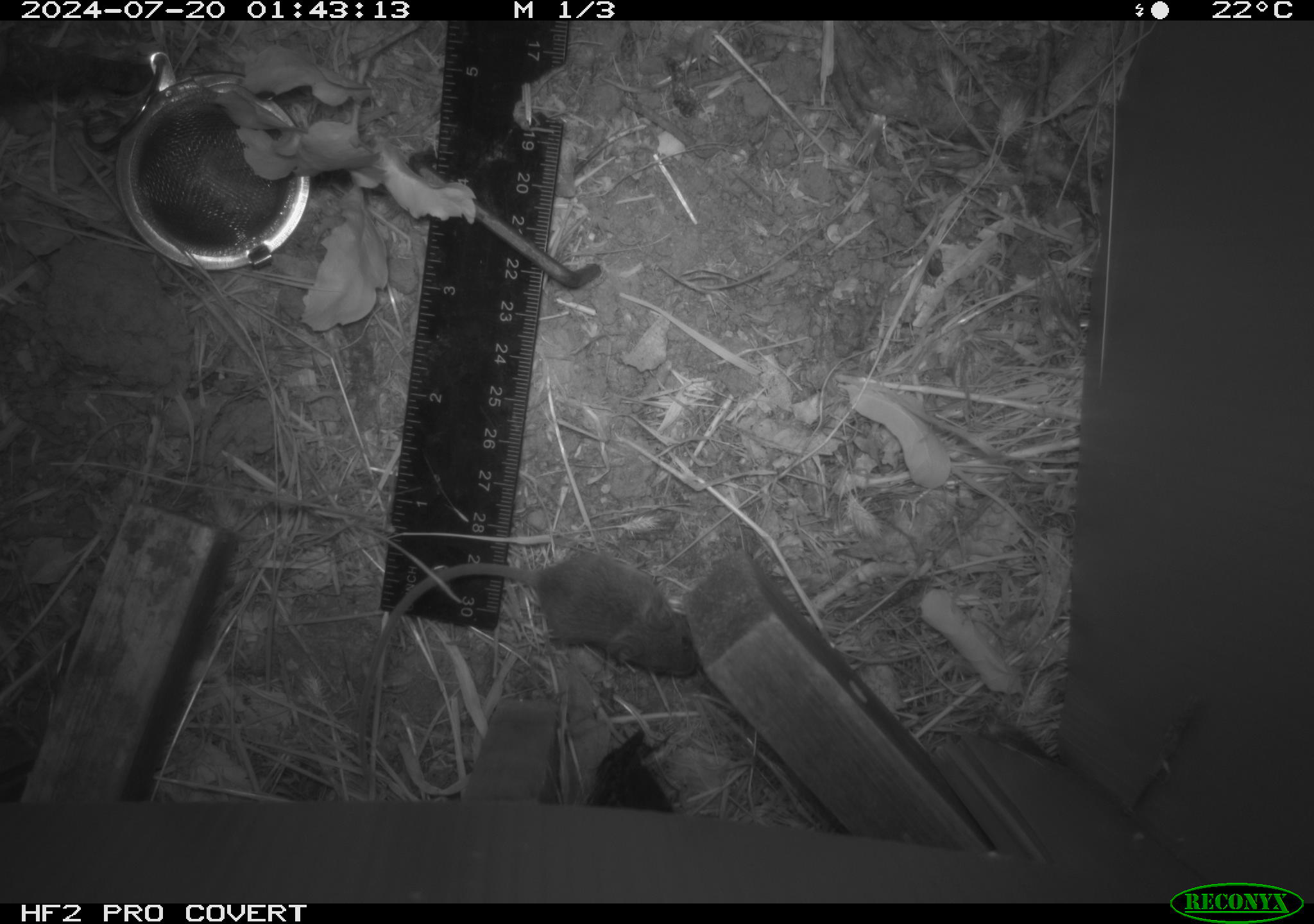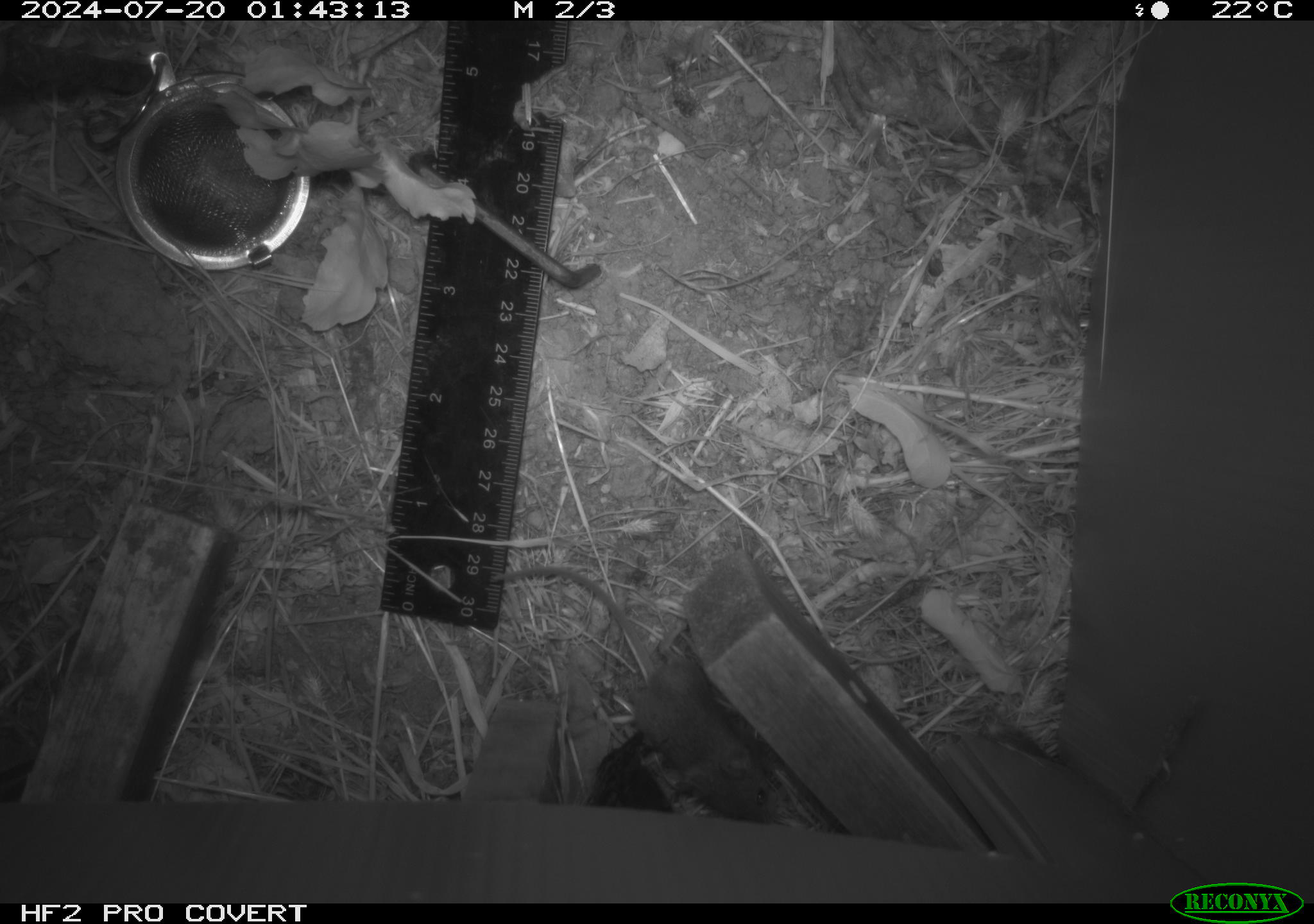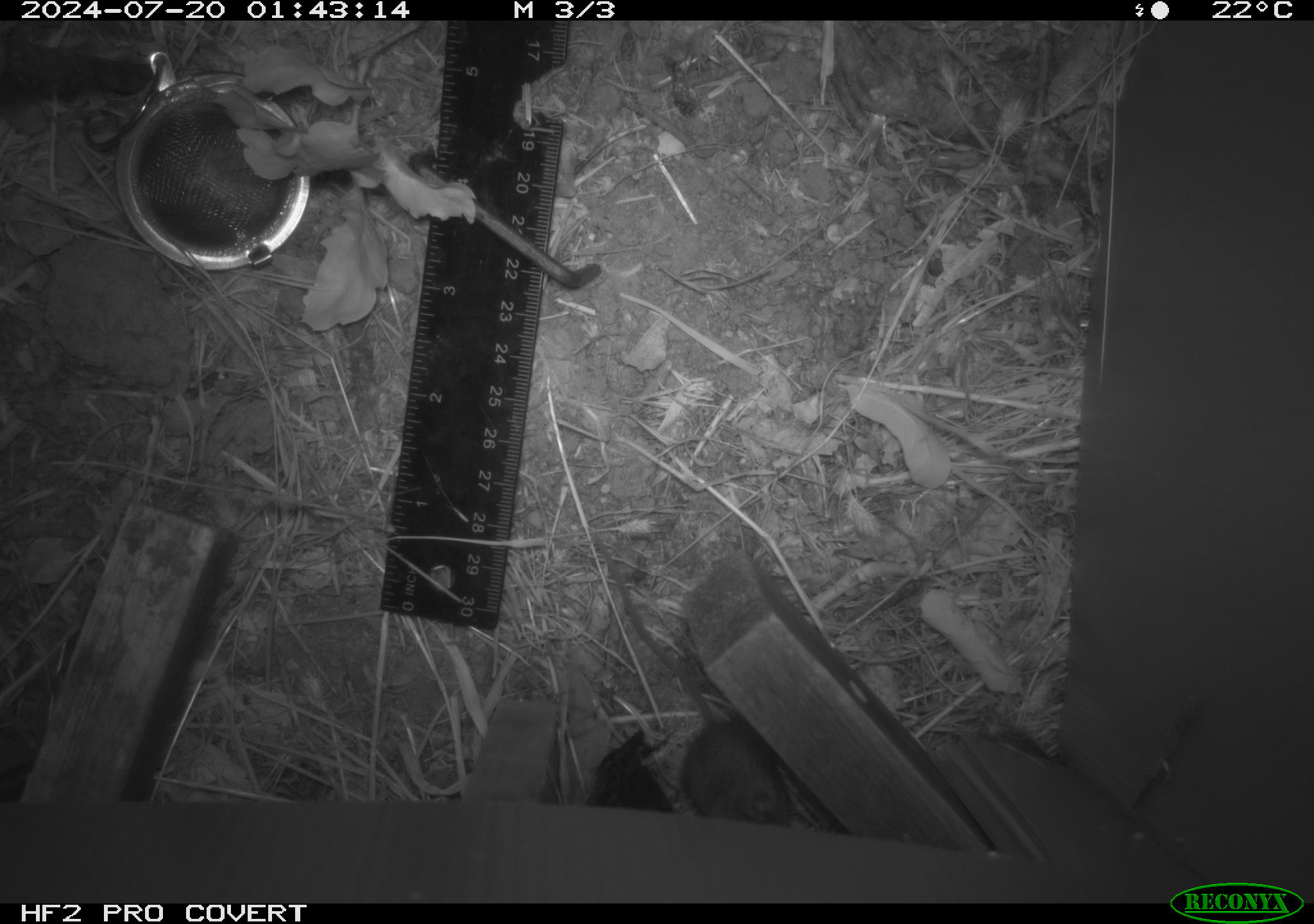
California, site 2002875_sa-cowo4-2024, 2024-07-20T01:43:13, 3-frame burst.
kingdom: Animalia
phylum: Chordata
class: Mammalia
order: Rodentia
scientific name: Rodentia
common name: mouse species